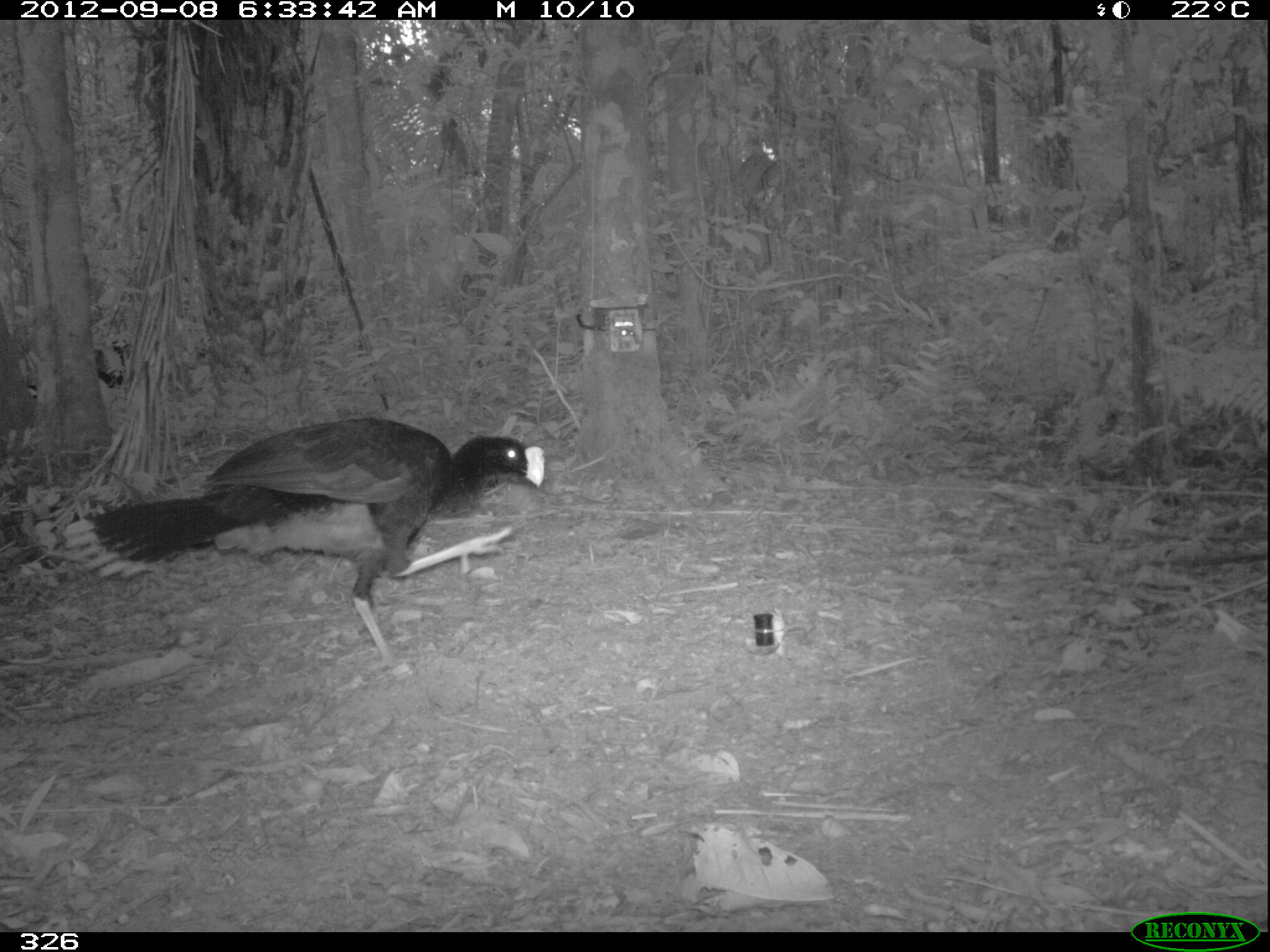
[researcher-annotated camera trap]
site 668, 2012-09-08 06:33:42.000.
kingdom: Animalia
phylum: Chordata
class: Aves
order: Galliformes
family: Cracidae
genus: Mitu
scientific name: Mitu tuberosum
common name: razor-billed curassow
Mitu tuberosum (razor-billed curassow).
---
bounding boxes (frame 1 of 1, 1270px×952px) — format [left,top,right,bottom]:
mitu tuberosum: [61,415,545,673]